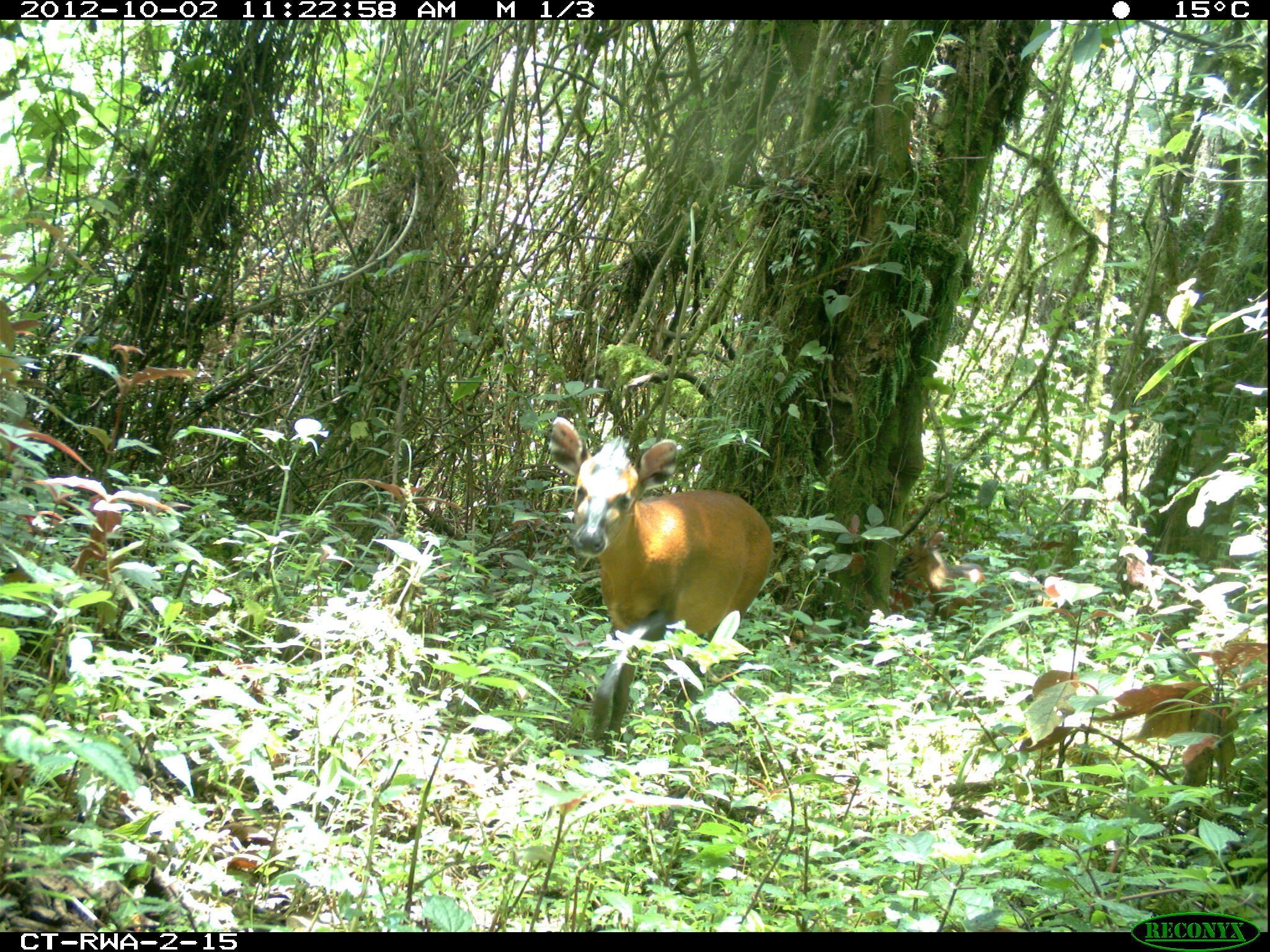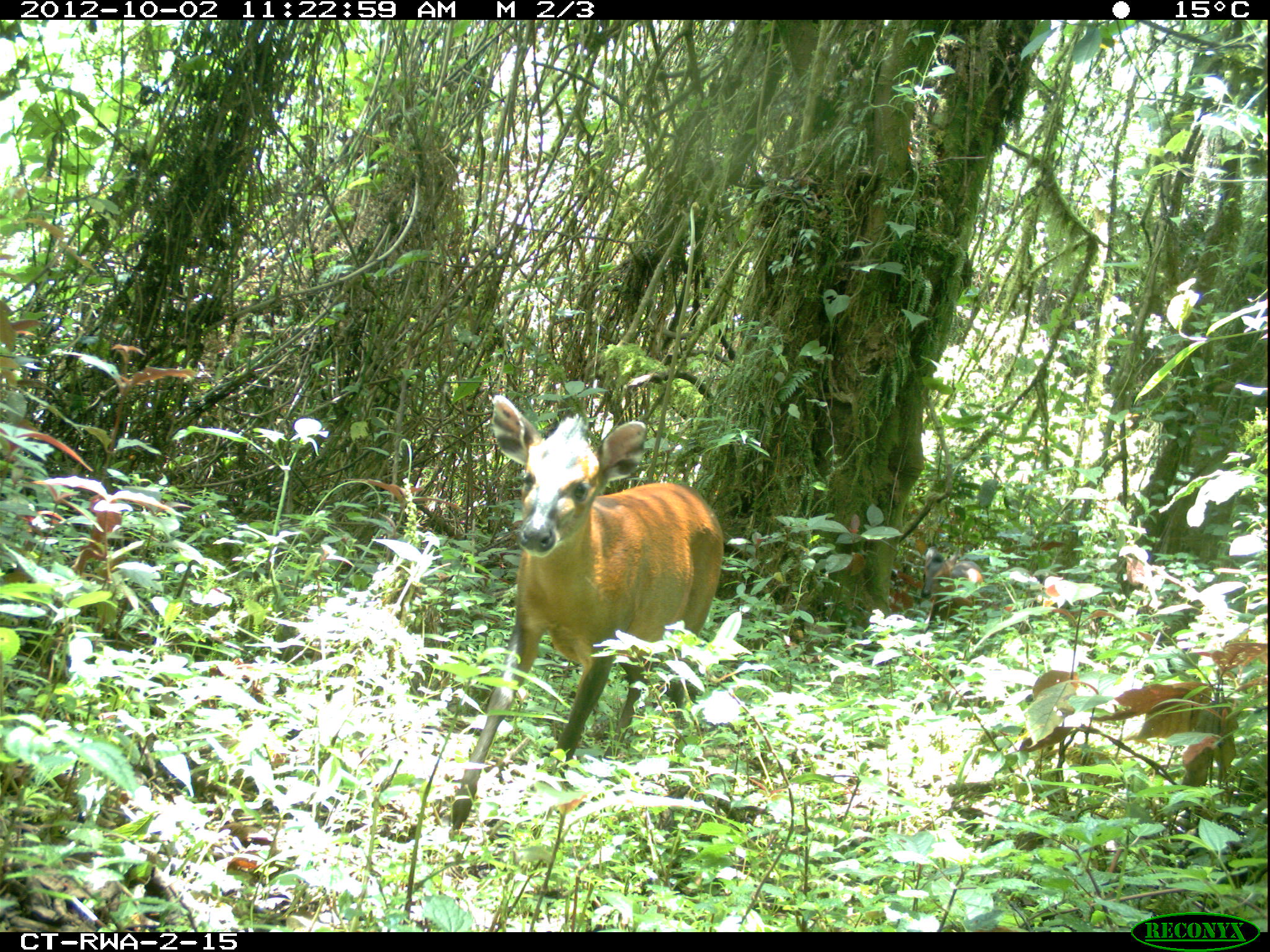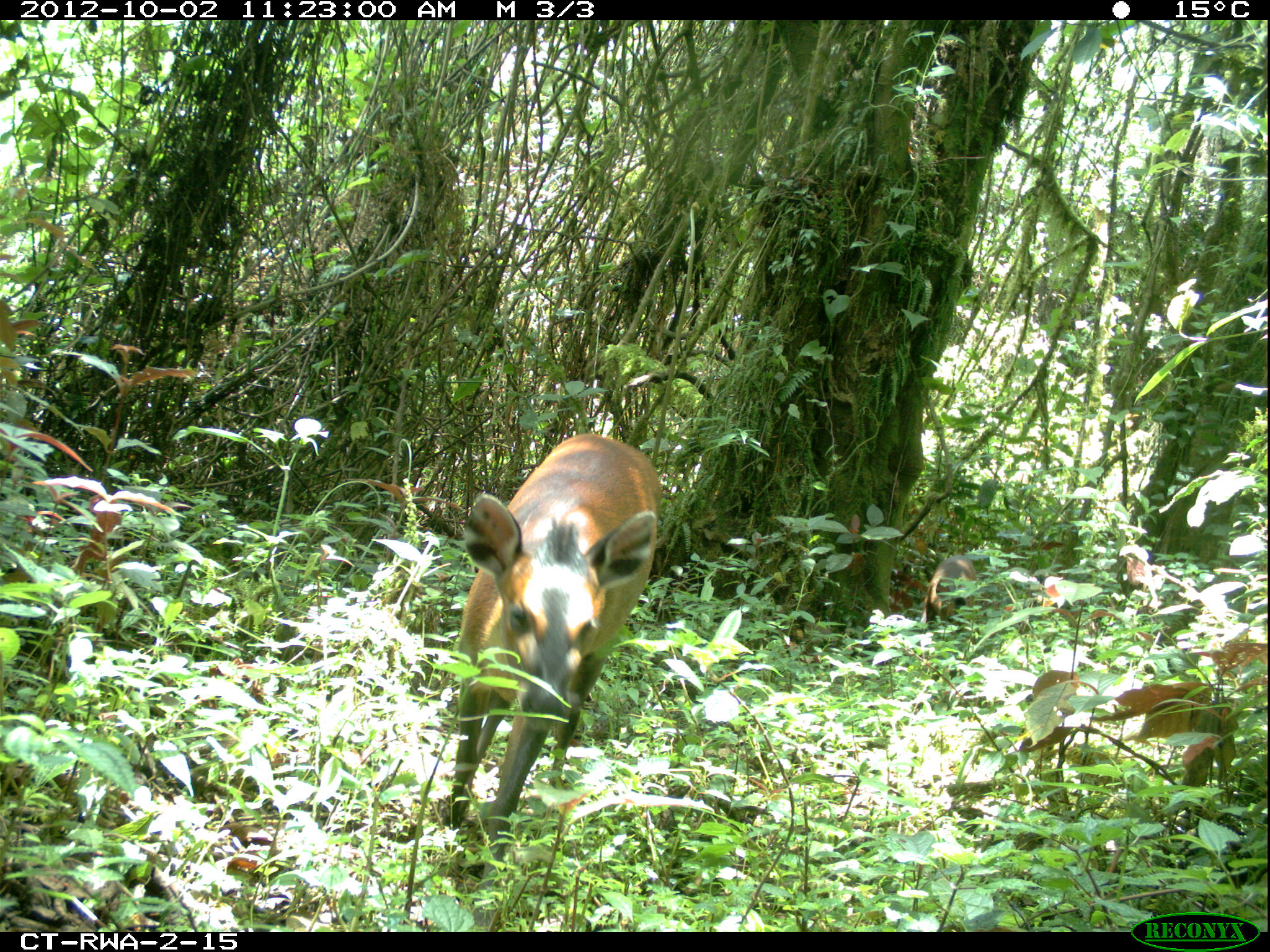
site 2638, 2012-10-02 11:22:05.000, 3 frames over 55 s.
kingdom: Animalia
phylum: Chordata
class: Mammalia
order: Artiodactyla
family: Bovidae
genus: Cephalophus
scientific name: Cephalophus nigrifrons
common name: black-fronted duiker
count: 2